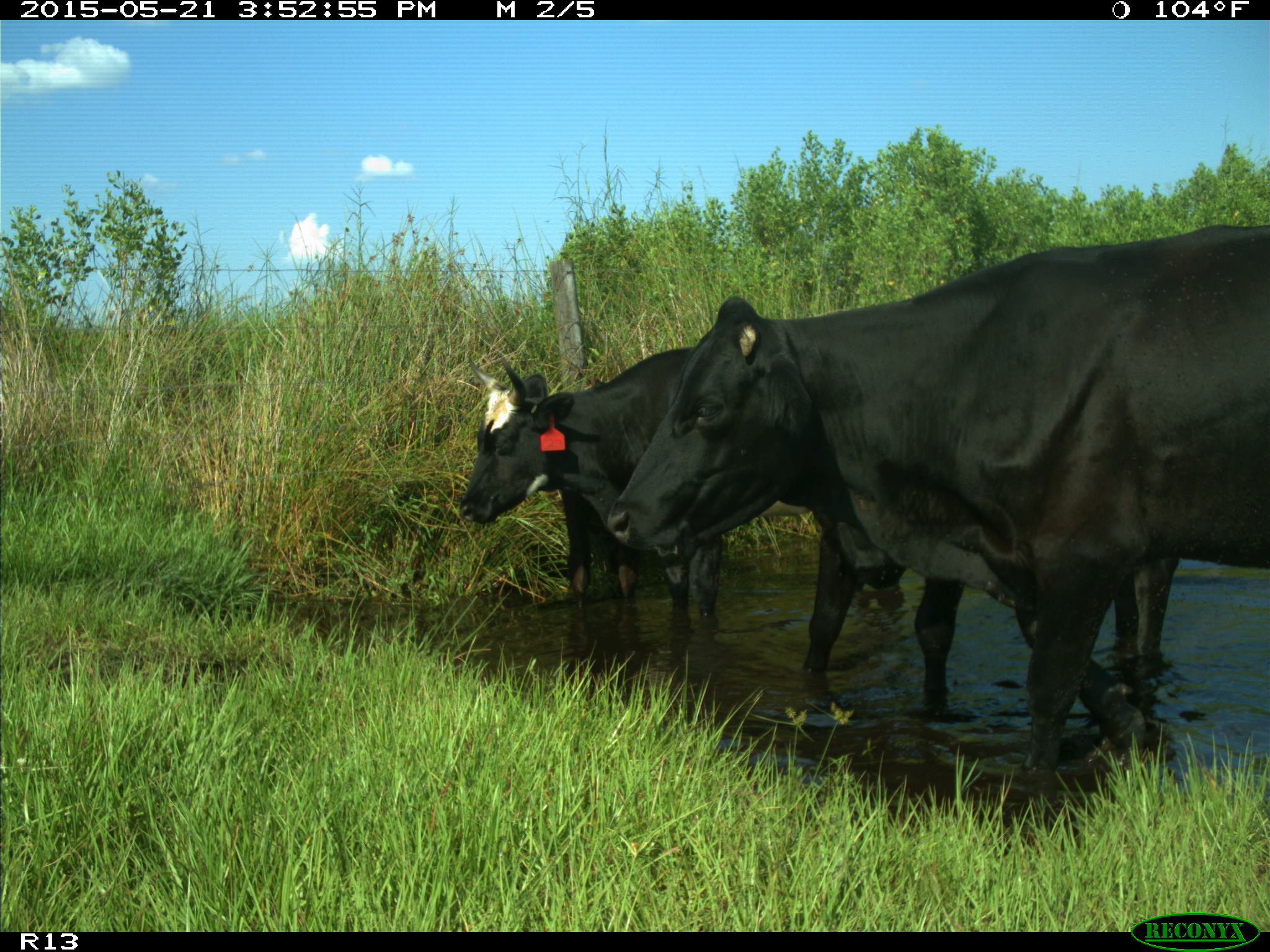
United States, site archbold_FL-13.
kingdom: Animalia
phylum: Chordata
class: Mammalia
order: Artiodactyla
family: Bovidae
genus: Bos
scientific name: Bos taurus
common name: domestic cow